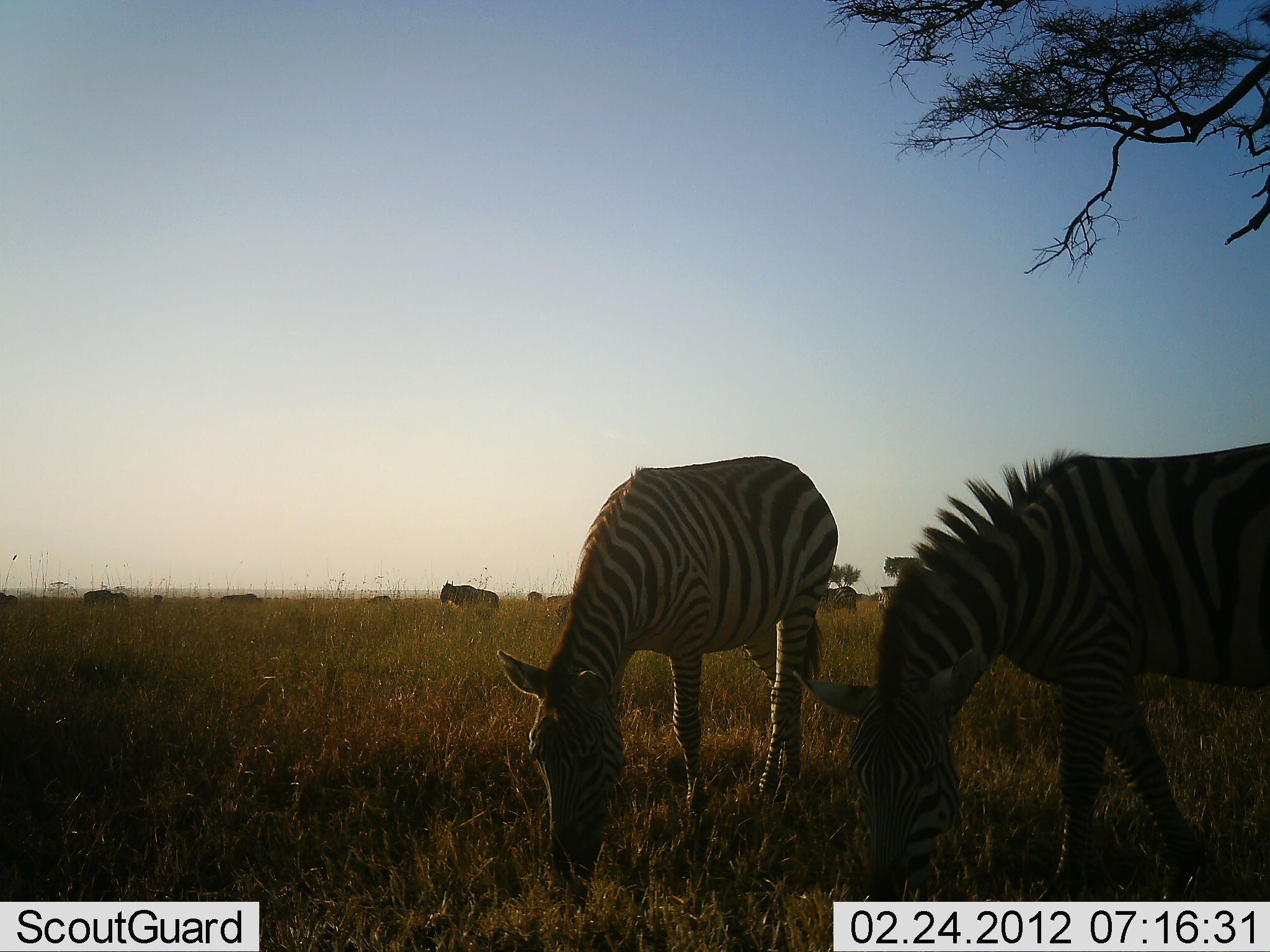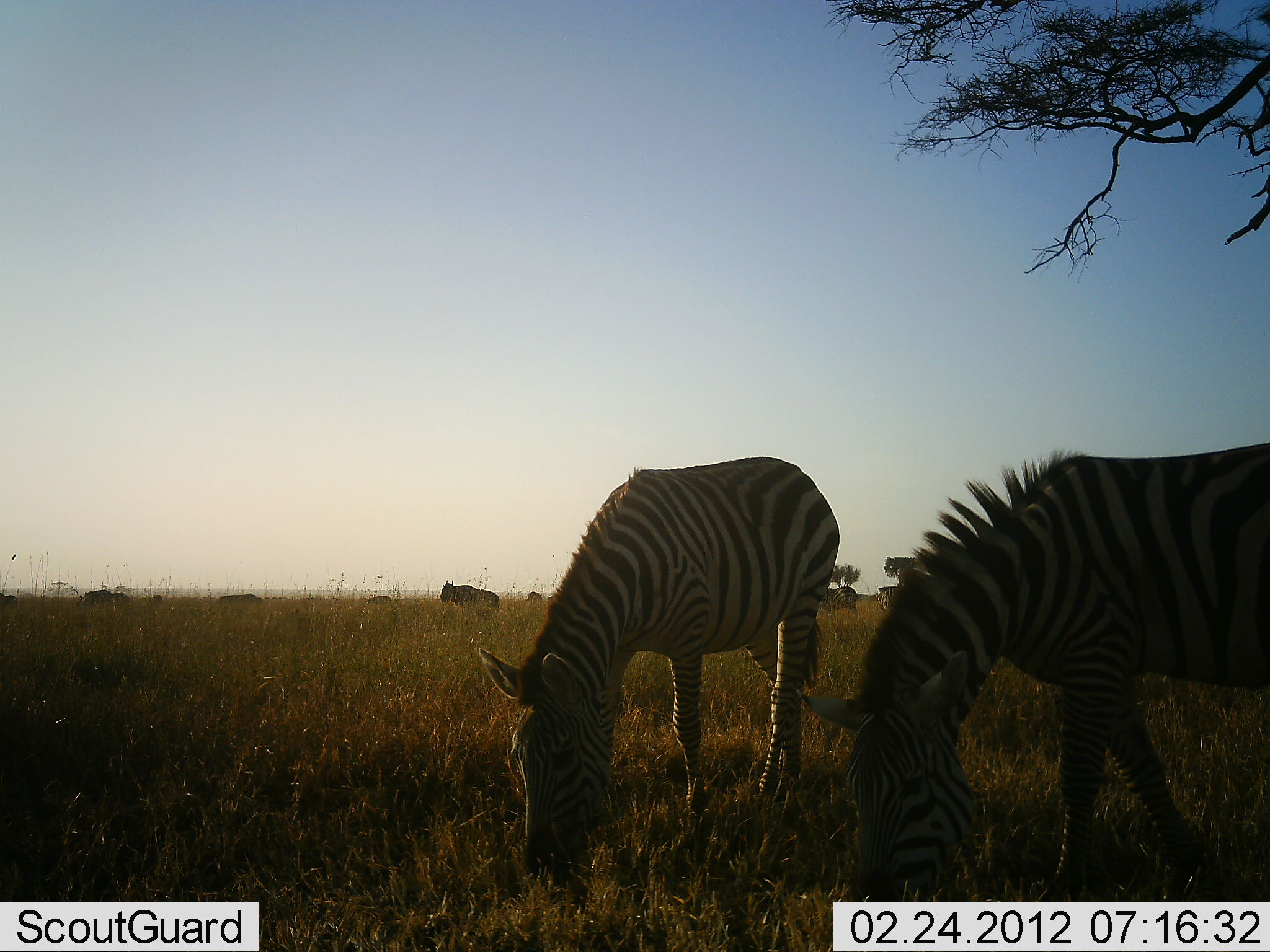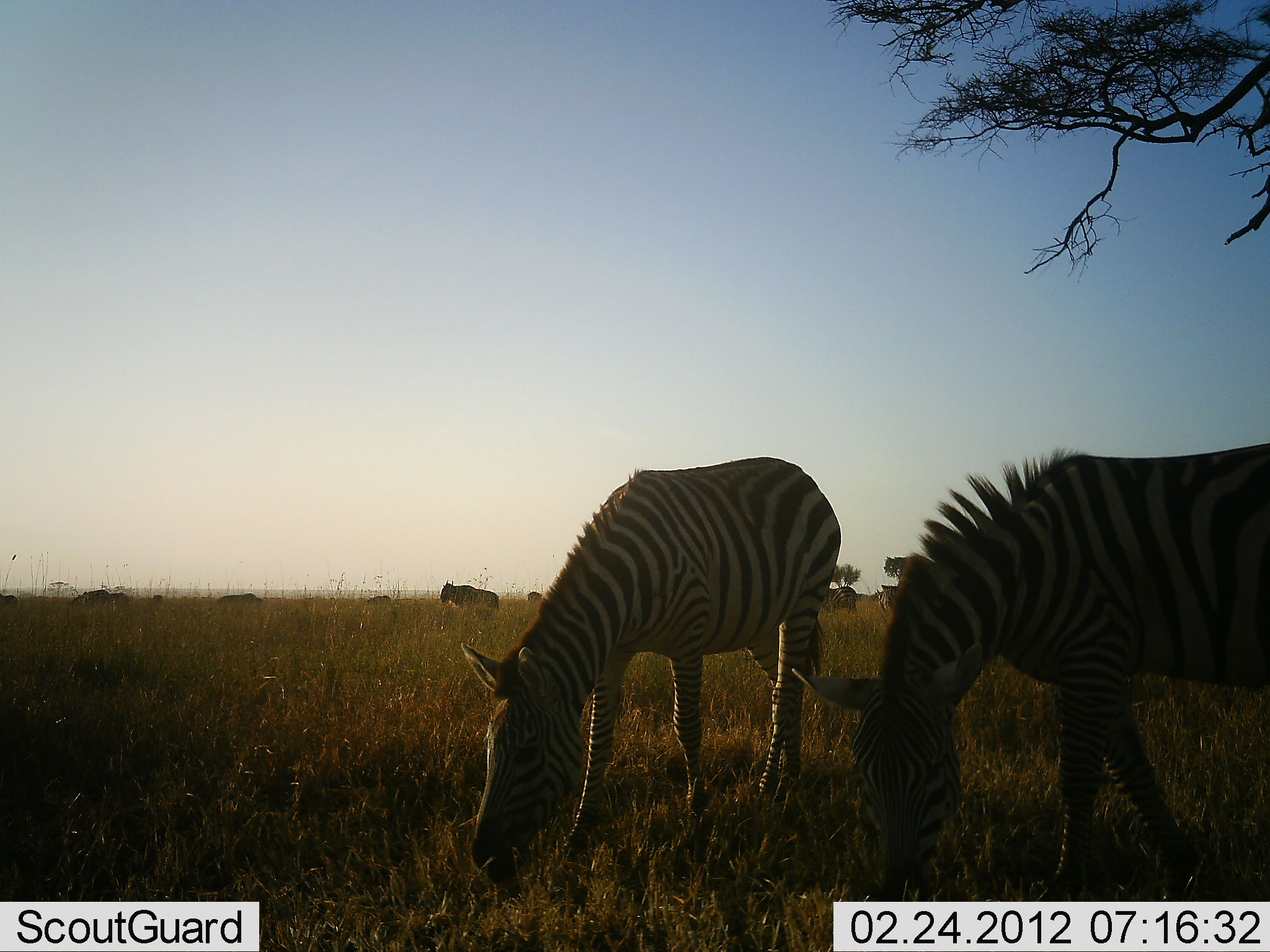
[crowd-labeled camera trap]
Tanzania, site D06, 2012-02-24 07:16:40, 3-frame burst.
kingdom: Animalia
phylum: Chordata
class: Mammalia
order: Artiodactyla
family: Bovidae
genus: Connochaetes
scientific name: Connochaetes taurinus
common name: blue wildebeest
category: wildebeest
Wildebeest (blue wildebeest) (Connochaetes taurinus), count 5. Behavior (volunteer vote fractions): standing 74%, resting 5%, moving 5%, interacting 0%. Young present (vote fraction): 0%. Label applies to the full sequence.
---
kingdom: Animalia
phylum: Chordata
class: Mammalia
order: Perissodactyla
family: Equidae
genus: Equus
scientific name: Equus quagga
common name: plains zebra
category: zebra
Zebra (plains zebra) (Equus quagga), count 2. Behavior (volunteer vote fractions): standing 13%, resting 0%, moving 0%, interacting 0%. Young present (vote fraction): 0%. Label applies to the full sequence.